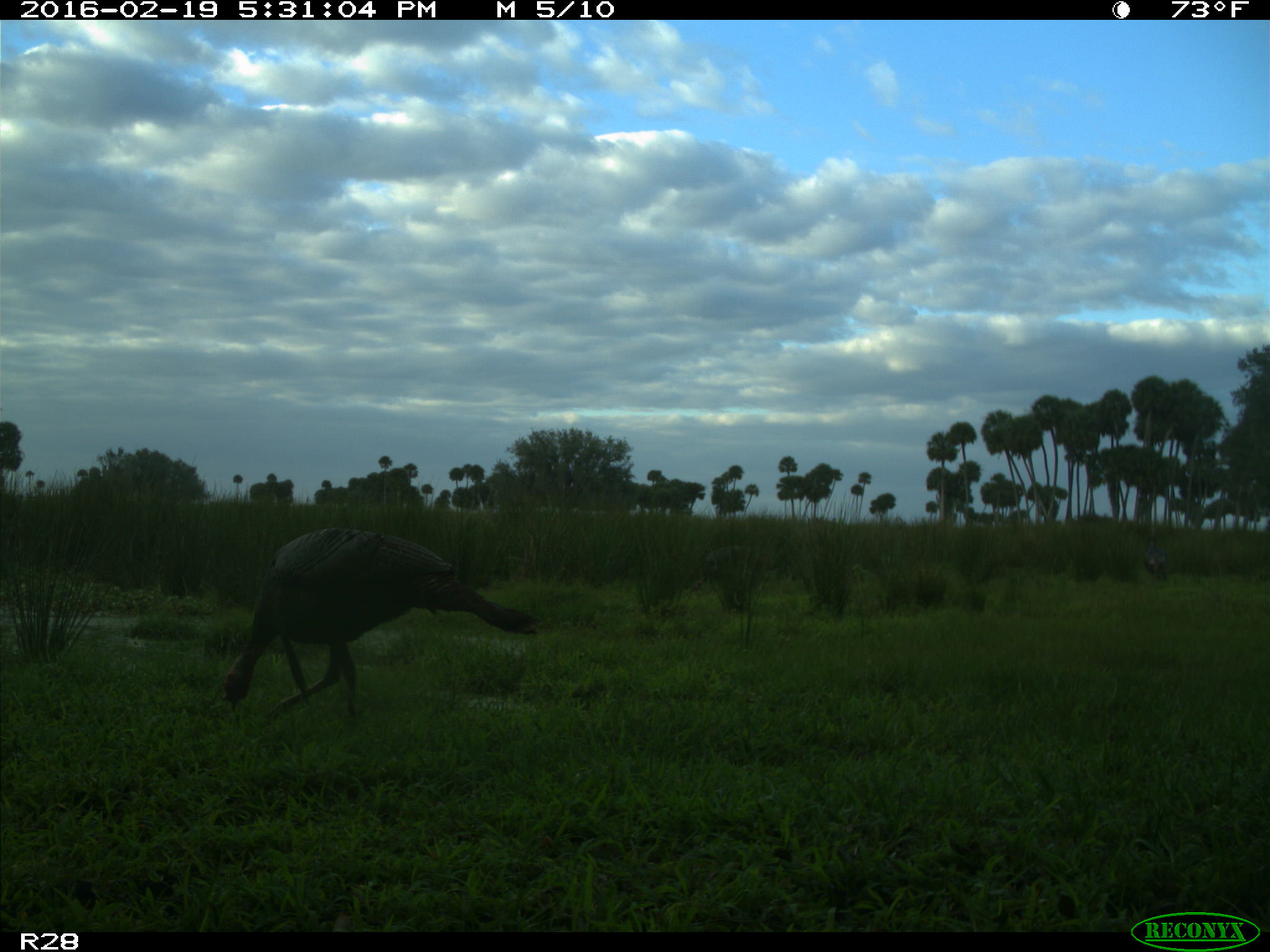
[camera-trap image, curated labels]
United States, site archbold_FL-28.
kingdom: Animalia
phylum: Chordata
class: Aves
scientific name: Aves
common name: birds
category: unidentified bird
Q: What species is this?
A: Unidentified bird (birds) (Aves).